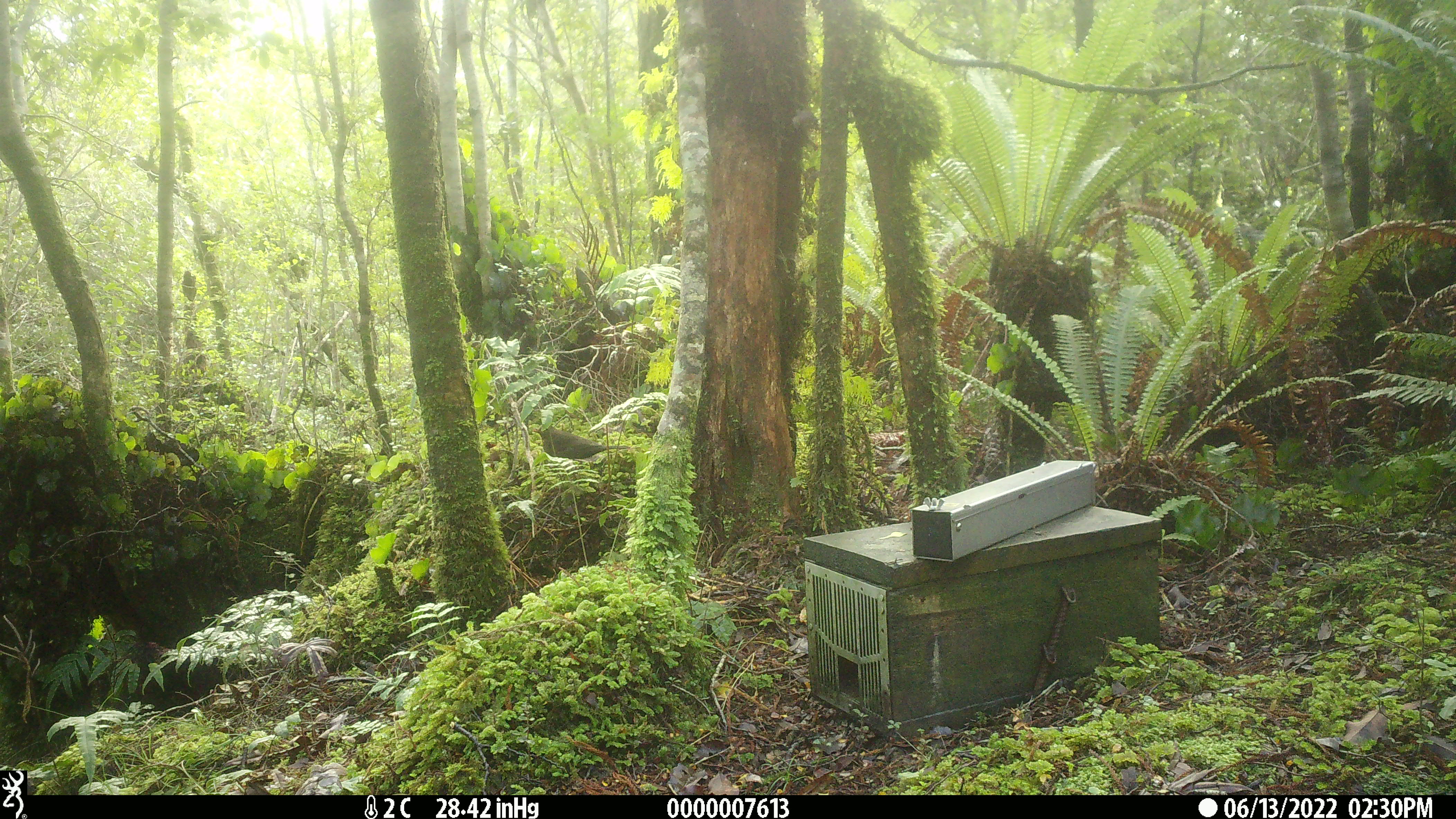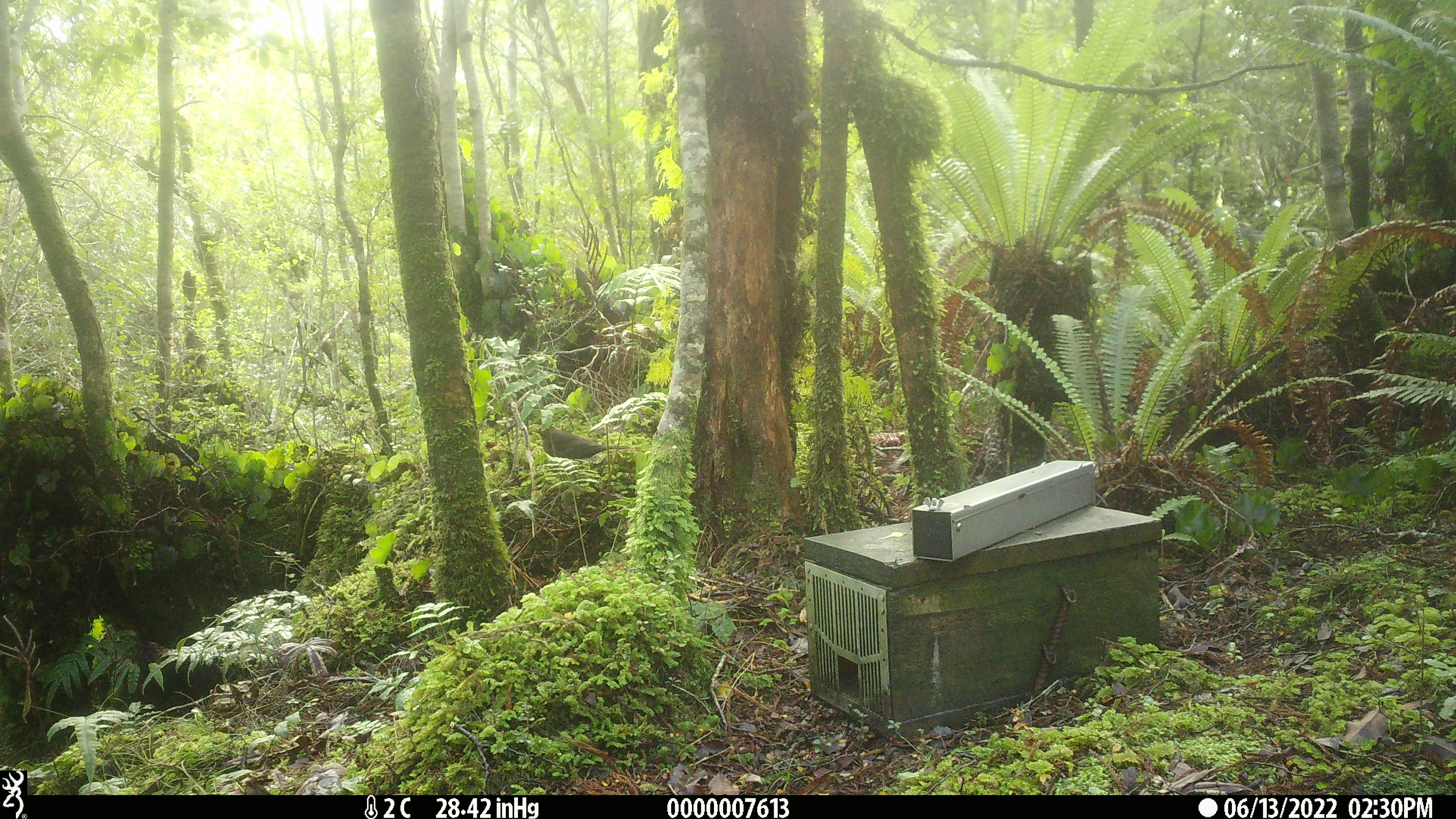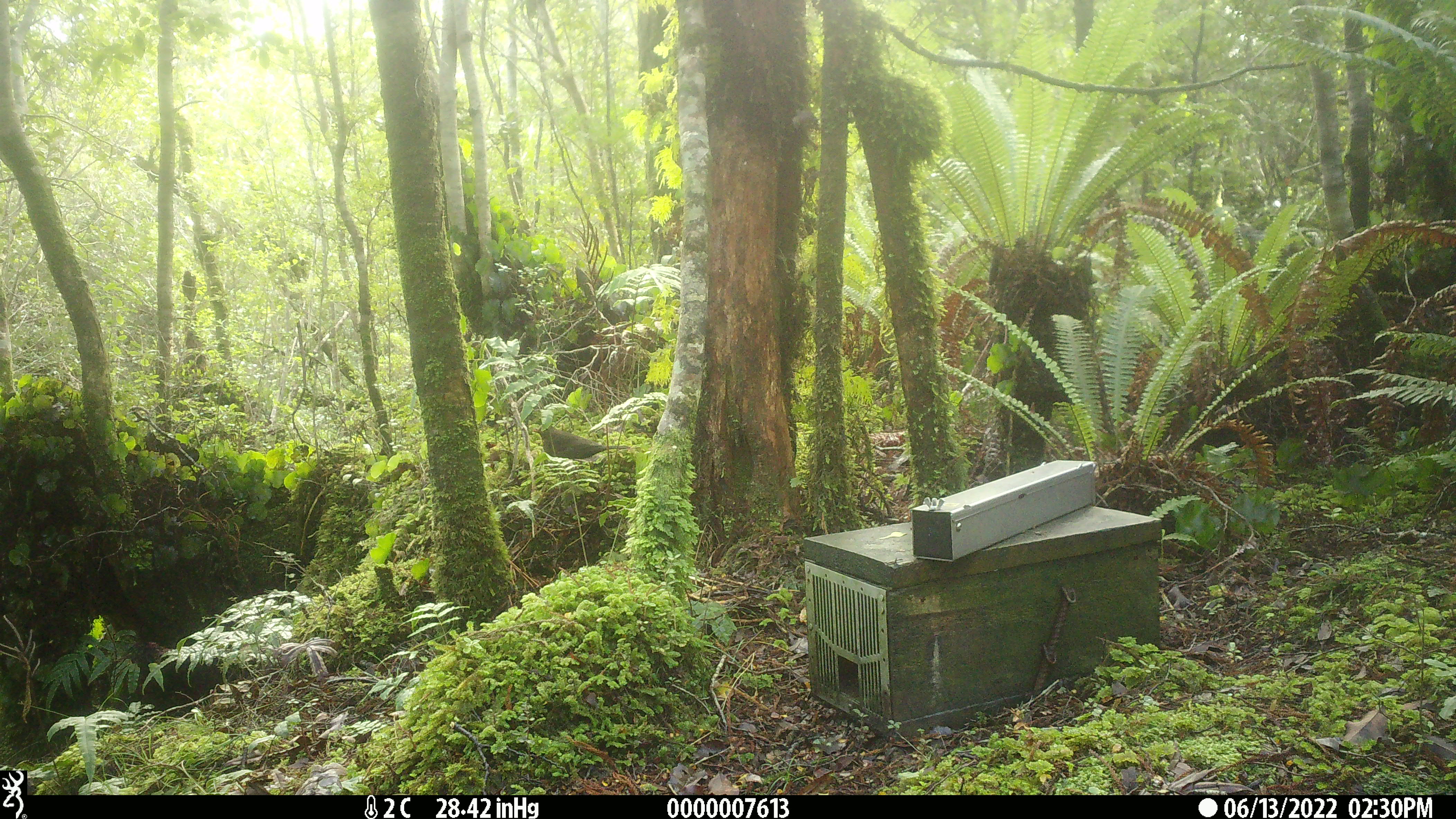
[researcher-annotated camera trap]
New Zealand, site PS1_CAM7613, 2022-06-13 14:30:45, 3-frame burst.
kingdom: Animalia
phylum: Chordata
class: Aves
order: Passeriformes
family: Petroicidae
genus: Petroica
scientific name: Petroica australis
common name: new zealand robin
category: robin